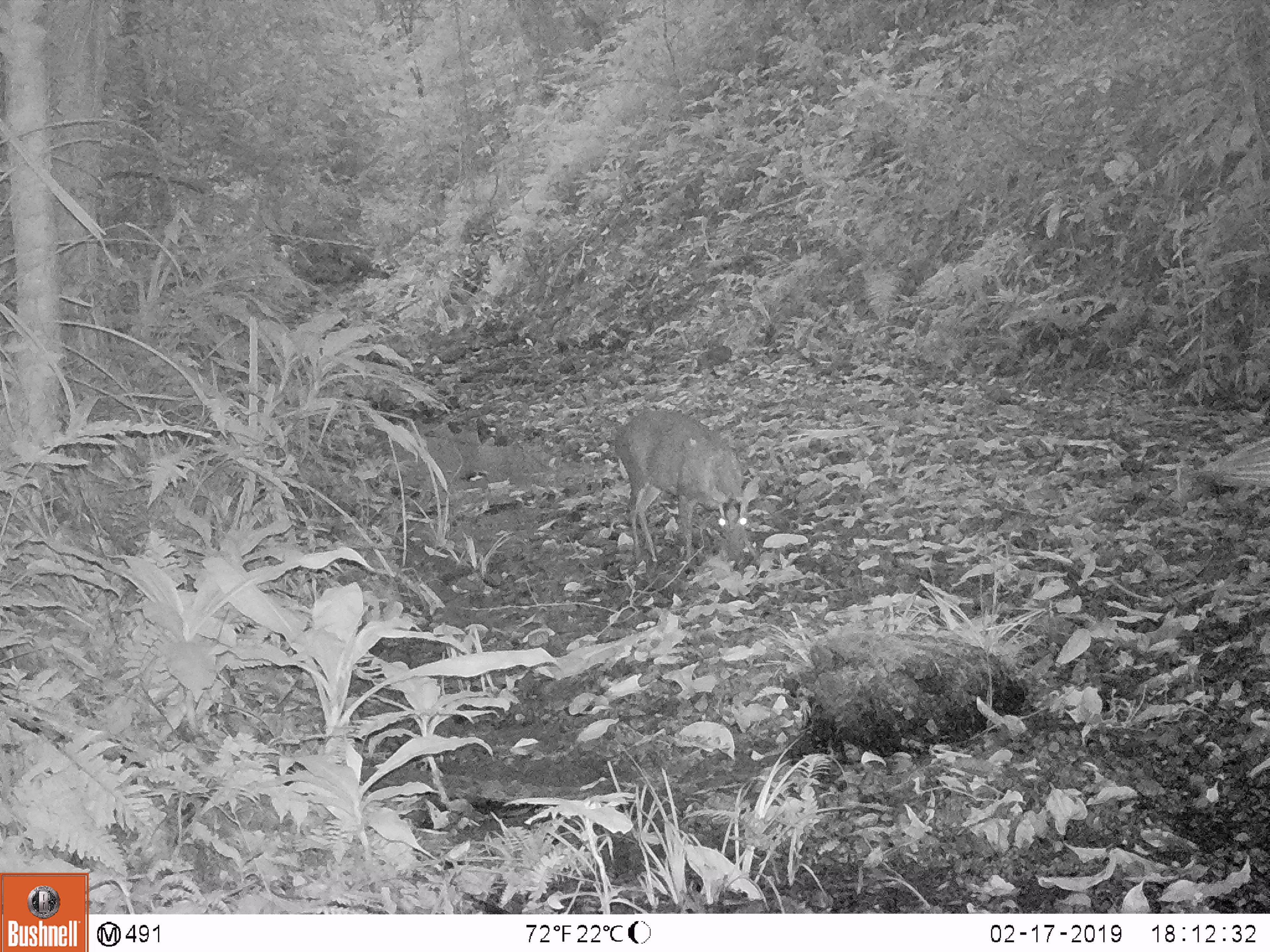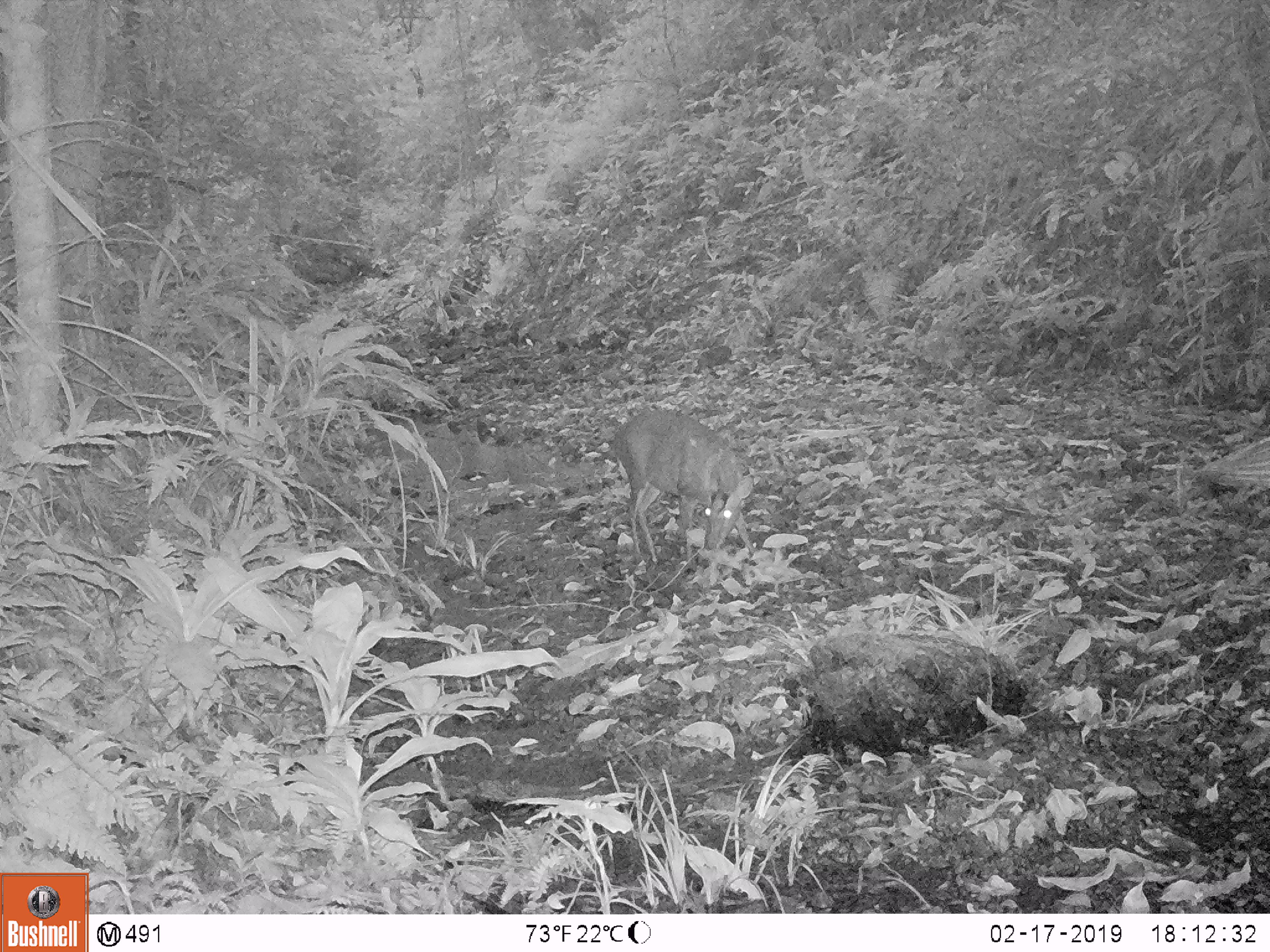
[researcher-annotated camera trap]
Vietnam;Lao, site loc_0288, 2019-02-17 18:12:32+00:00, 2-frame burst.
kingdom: Animalia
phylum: Chordata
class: Mammalia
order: Artiodactyla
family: Cervidae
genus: Muntiacus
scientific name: Muntiacus rooseveltorum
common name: roosevelt's muntjac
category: roosevelts muntjac group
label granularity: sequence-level